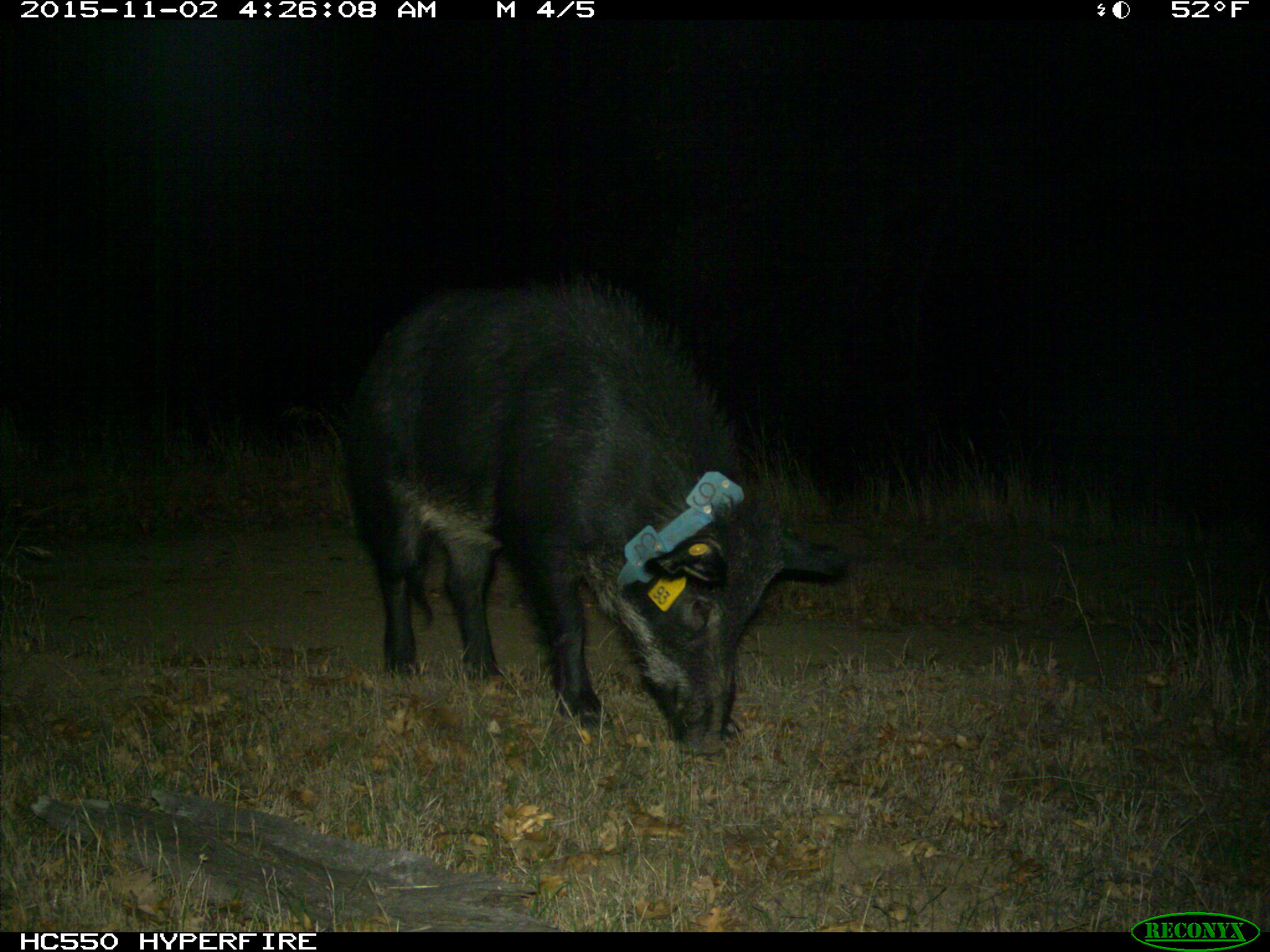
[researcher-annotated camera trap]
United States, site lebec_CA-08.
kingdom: Animalia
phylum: Chordata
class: Mammalia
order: Artiodactyla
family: Suidae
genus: Sus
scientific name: Sus scrofa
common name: wild boar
Sus scrofa (wild boar).